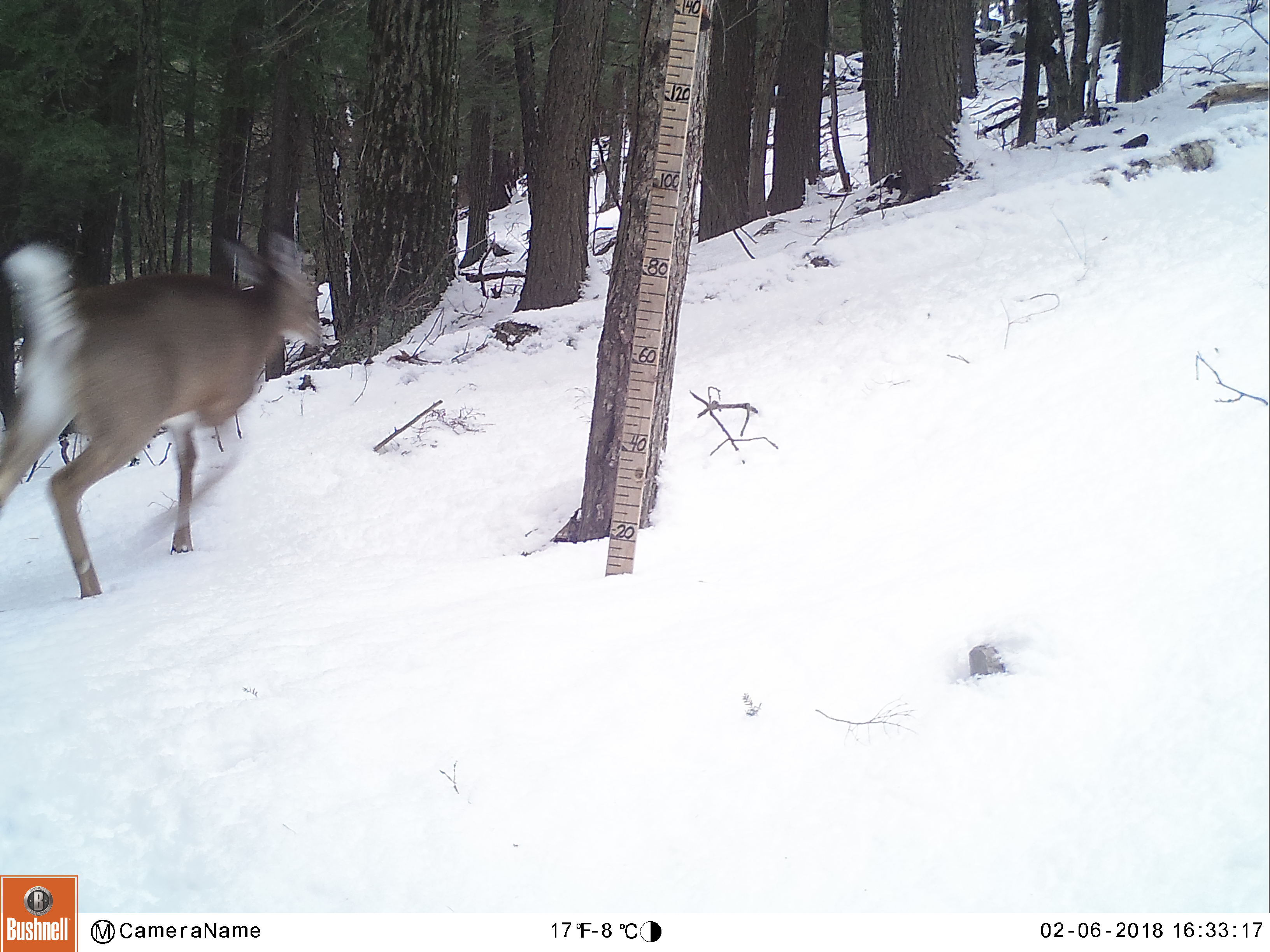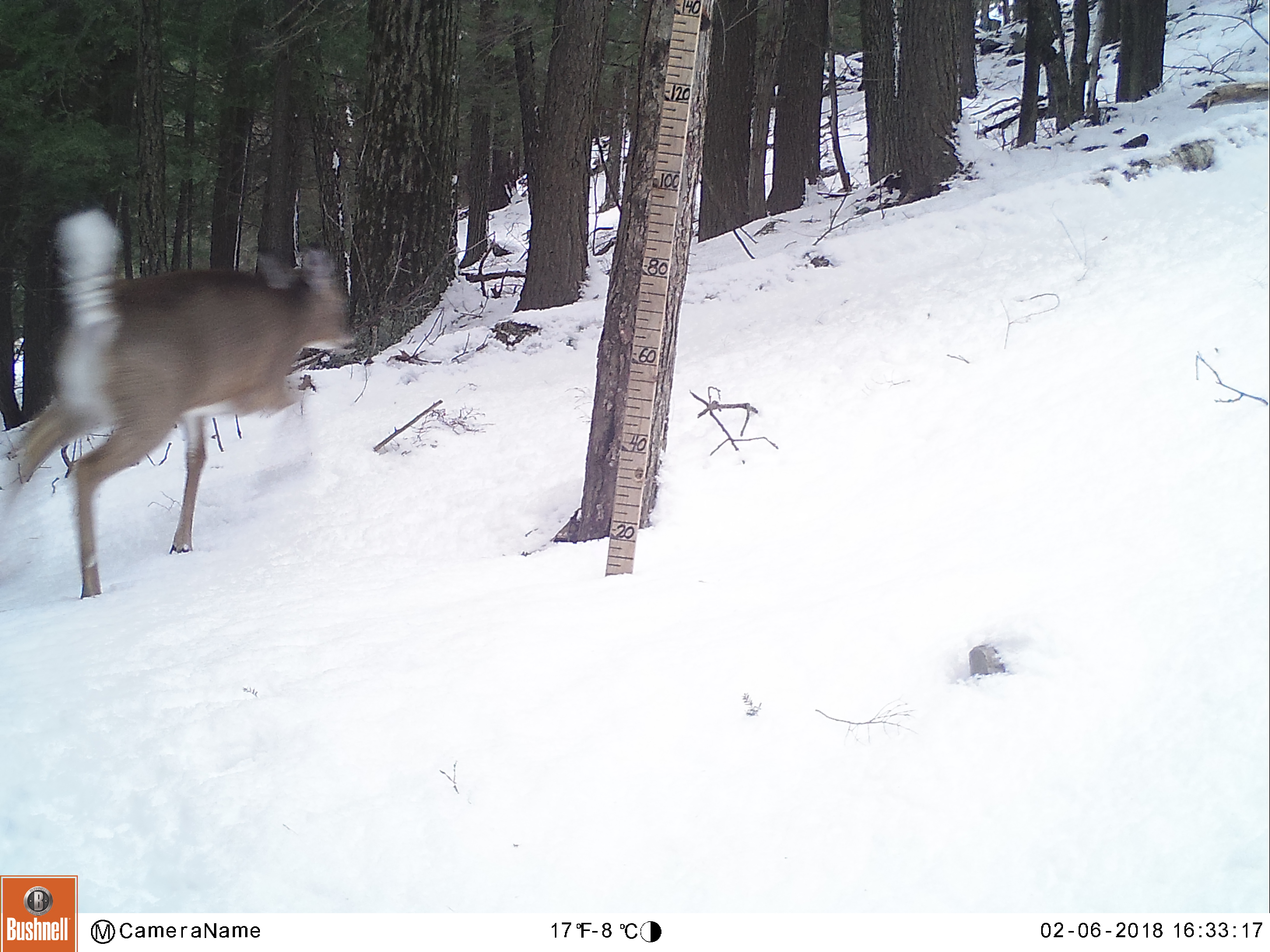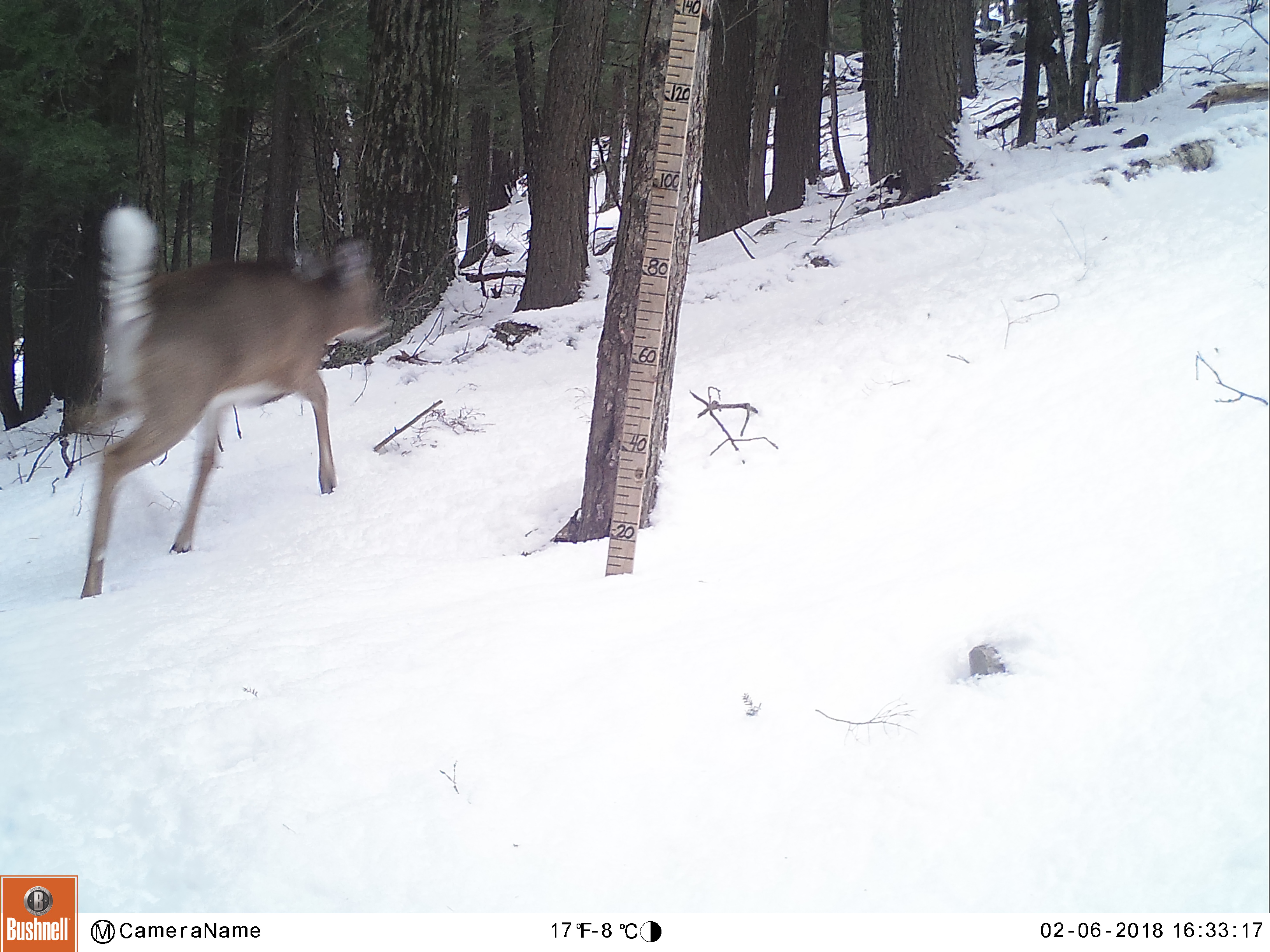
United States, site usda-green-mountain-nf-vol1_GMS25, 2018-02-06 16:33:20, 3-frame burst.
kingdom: Animalia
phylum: Chordata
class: Mammalia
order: Artiodactyla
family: Cervidae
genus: Odocoileus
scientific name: Odocoileus virginianus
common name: white-tailed deer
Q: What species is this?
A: White-tailed deer (Odocoileus virginianus).